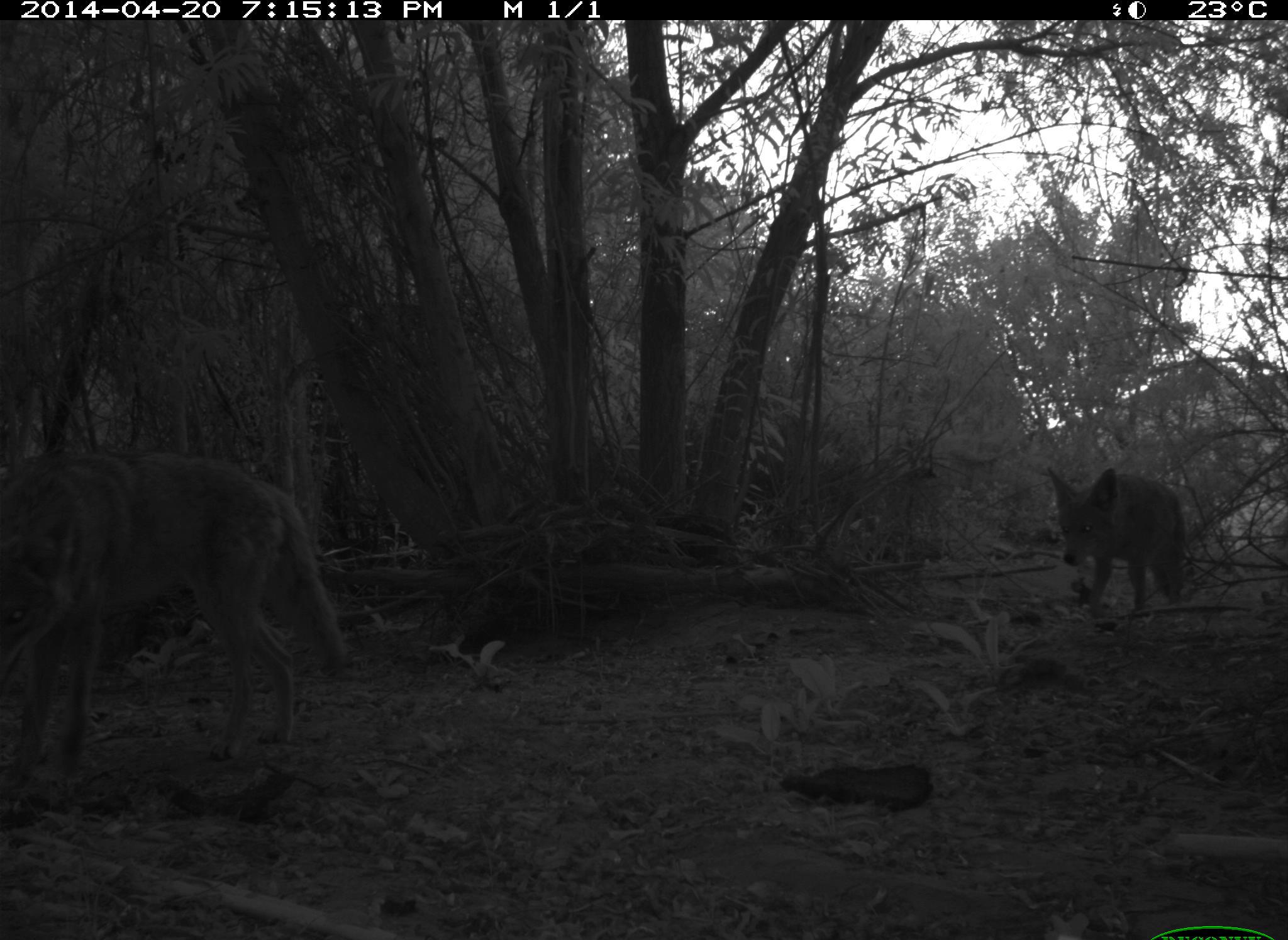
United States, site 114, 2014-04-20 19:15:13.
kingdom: Animalia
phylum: Chordata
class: Mammalia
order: Carnivora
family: Canidae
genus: Canis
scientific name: Canis latrans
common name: coyote